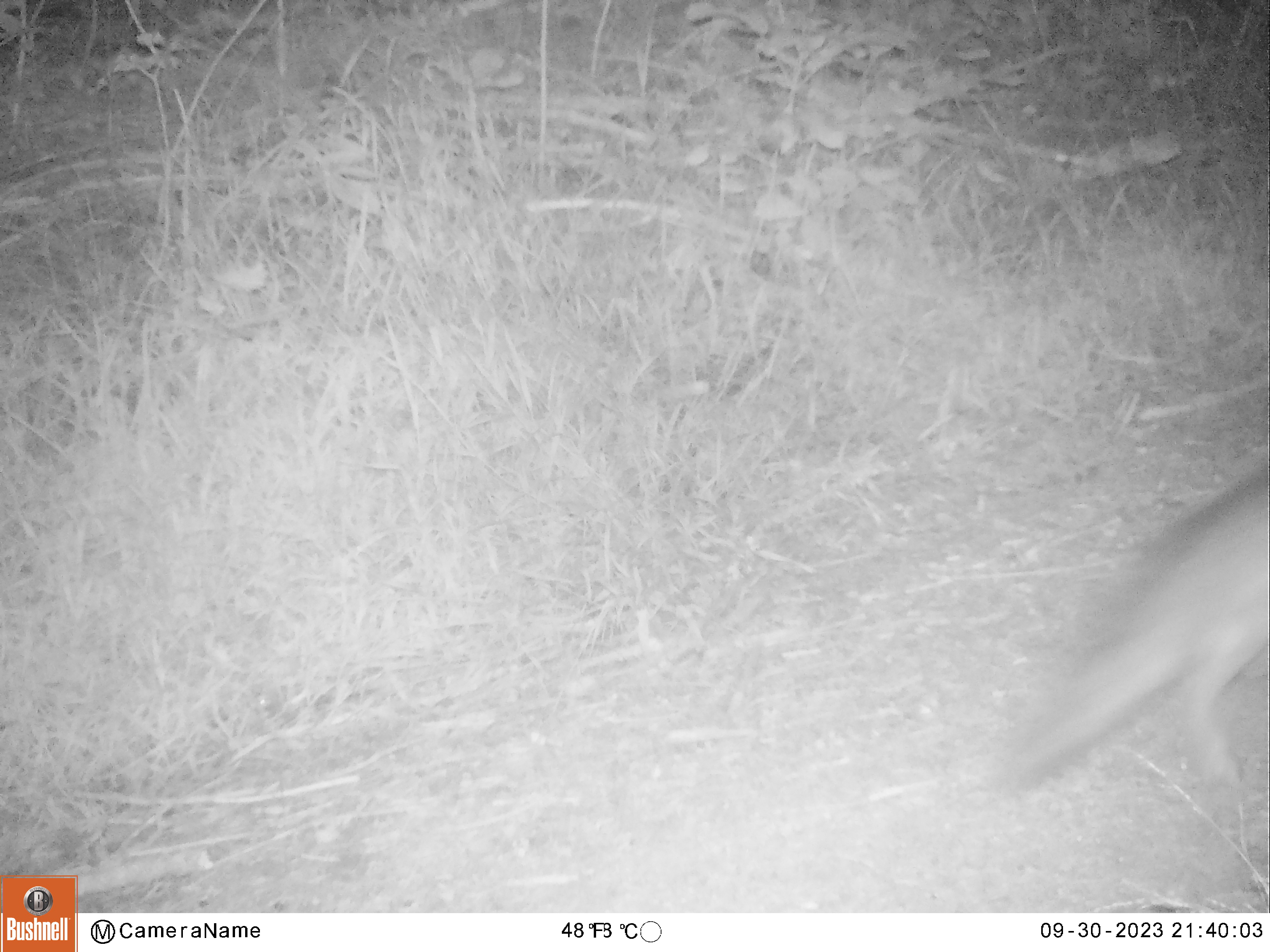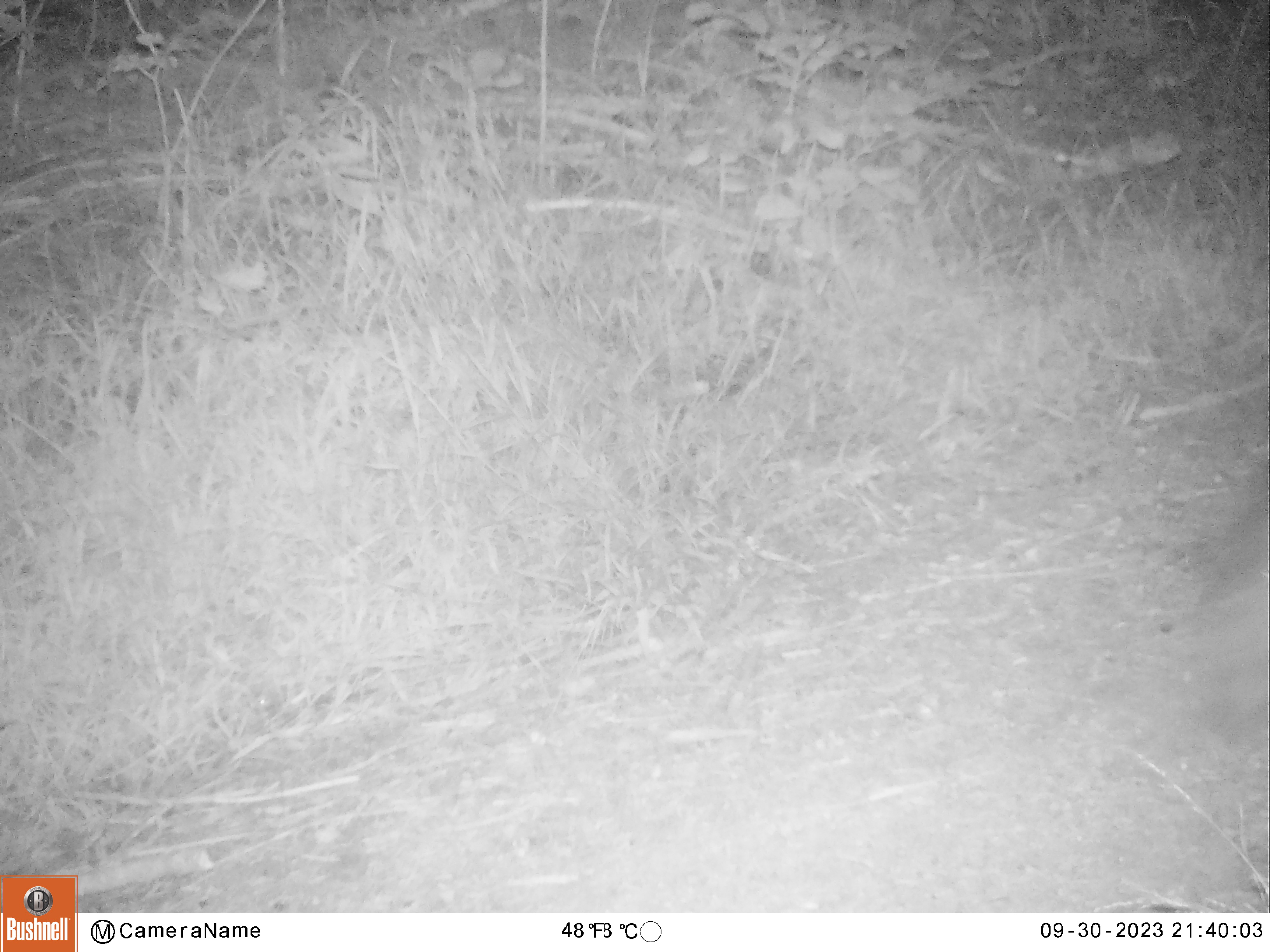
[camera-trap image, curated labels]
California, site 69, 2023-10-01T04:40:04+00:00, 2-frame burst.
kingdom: Animalia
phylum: Chordata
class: Mammalia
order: Carnivora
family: Canidae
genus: Urocyon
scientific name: Urocyon cinereoargenteus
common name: gray fox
Gray fox (Urocyon cinereoargenteus).